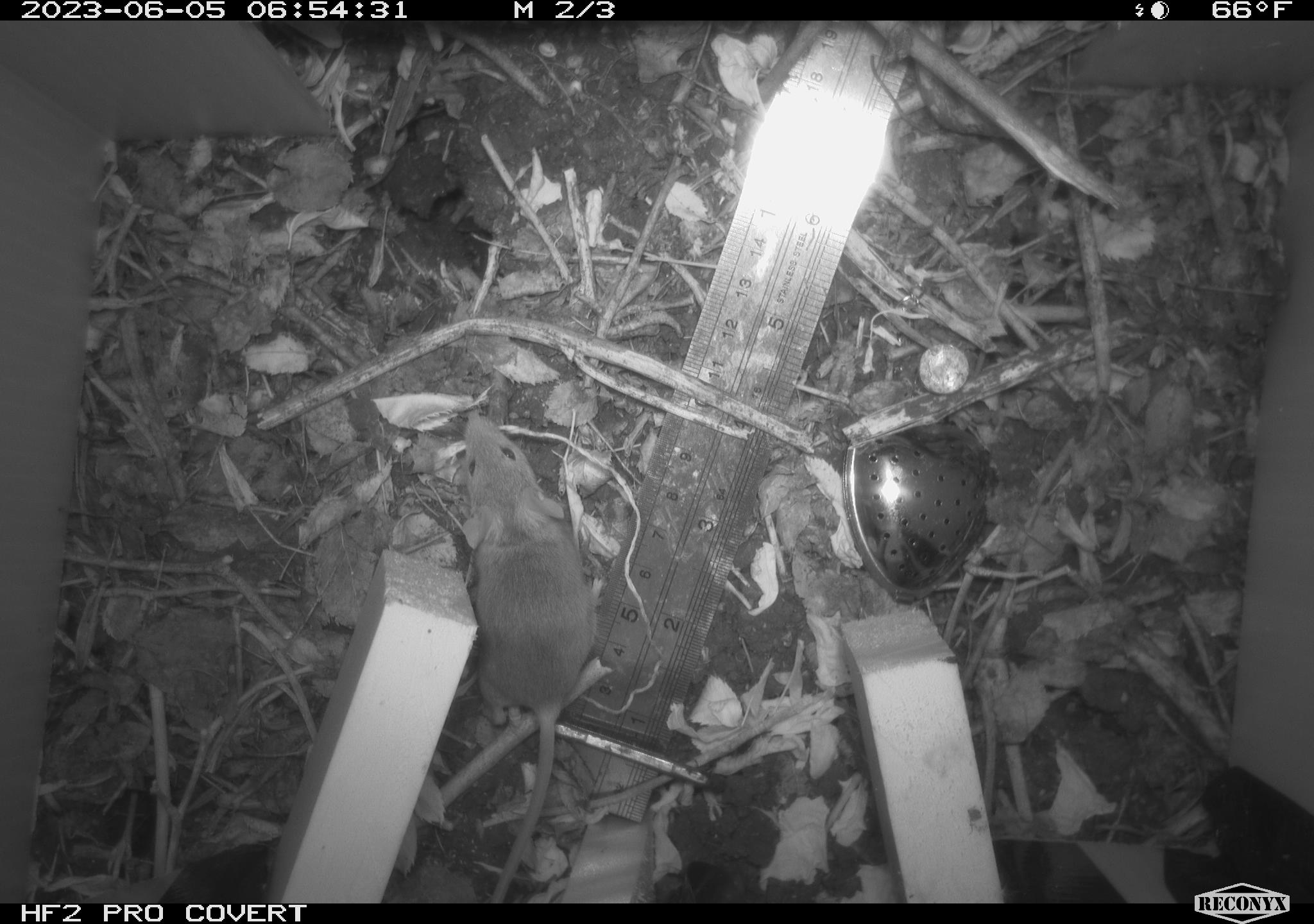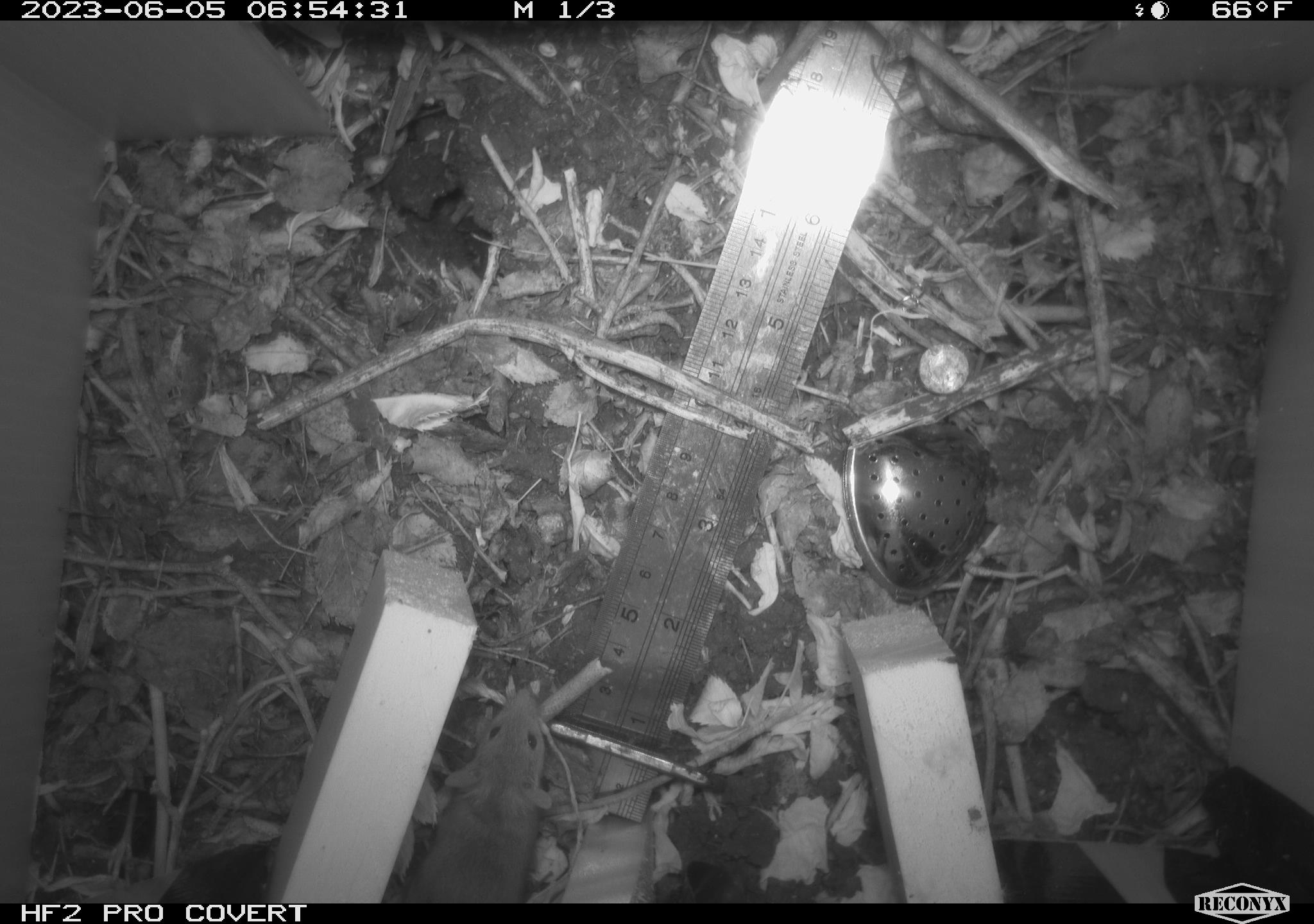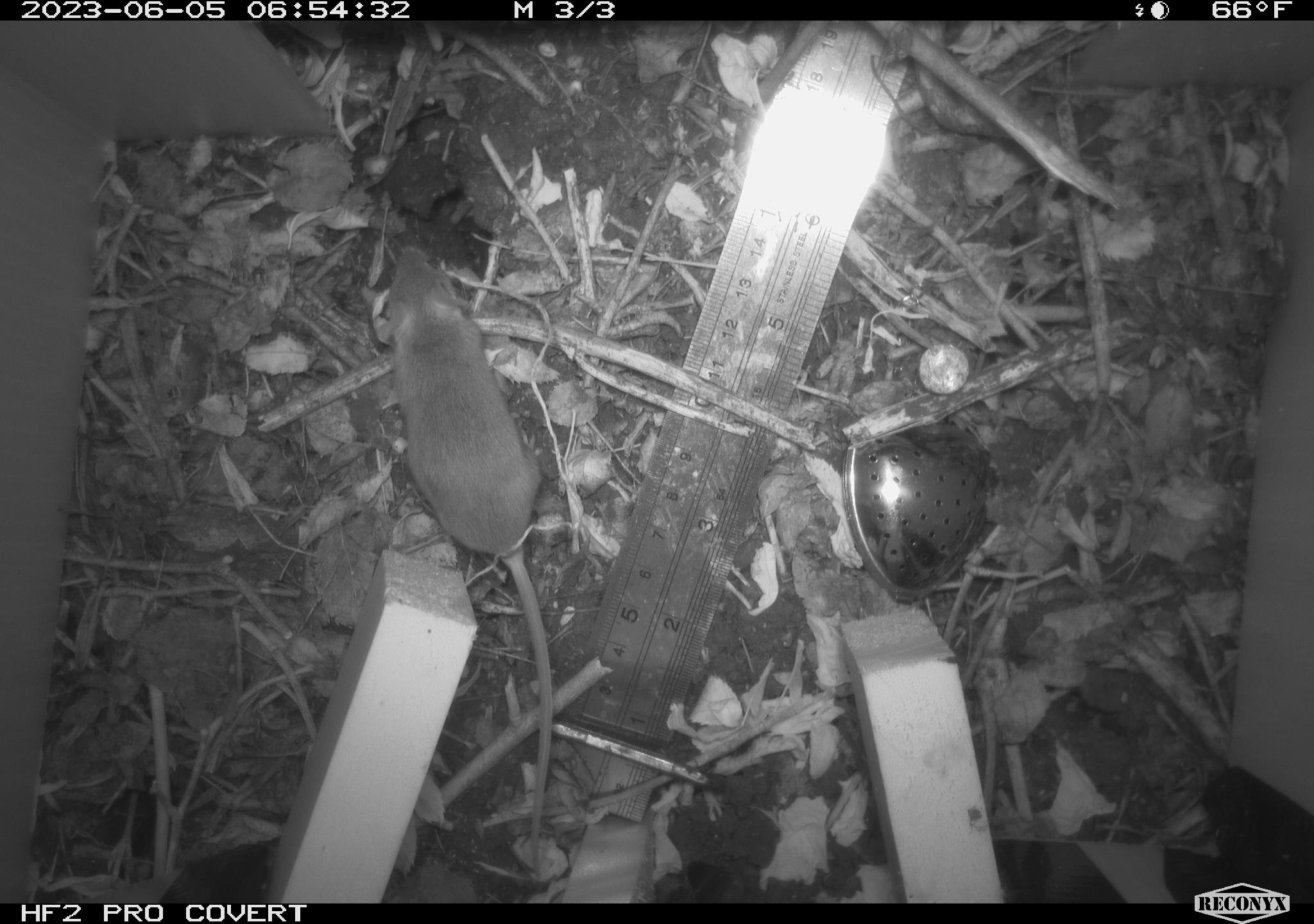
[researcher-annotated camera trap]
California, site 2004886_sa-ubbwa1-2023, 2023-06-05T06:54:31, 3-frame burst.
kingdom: Animalia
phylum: Chordata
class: Mammalia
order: Rodentia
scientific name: Rodentia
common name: rodent